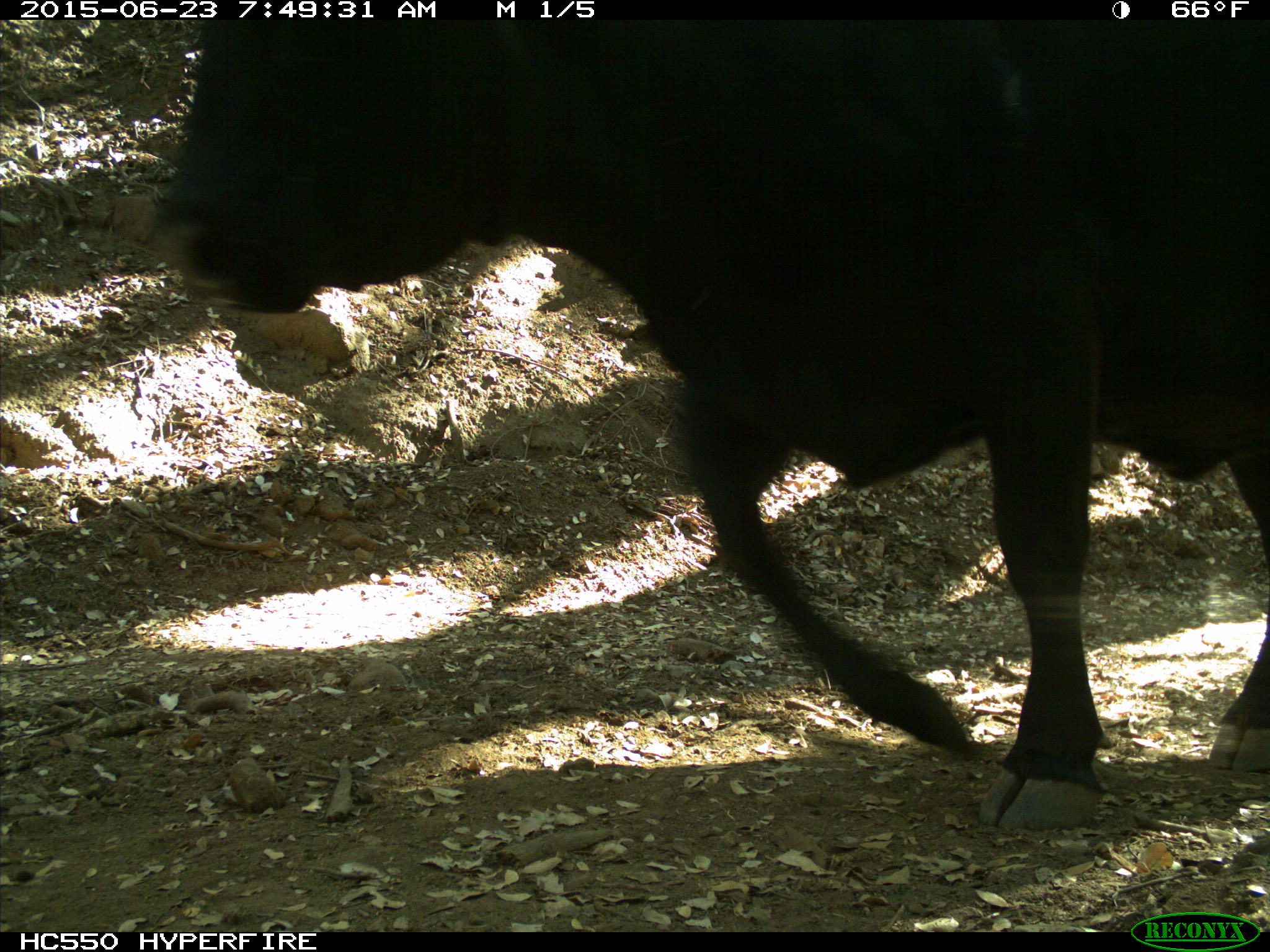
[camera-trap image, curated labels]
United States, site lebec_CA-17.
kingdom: Animalia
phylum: Chordata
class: Mammalia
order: Artiodactyla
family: Bovidae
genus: Bos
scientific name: Bos taurus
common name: domestic cow